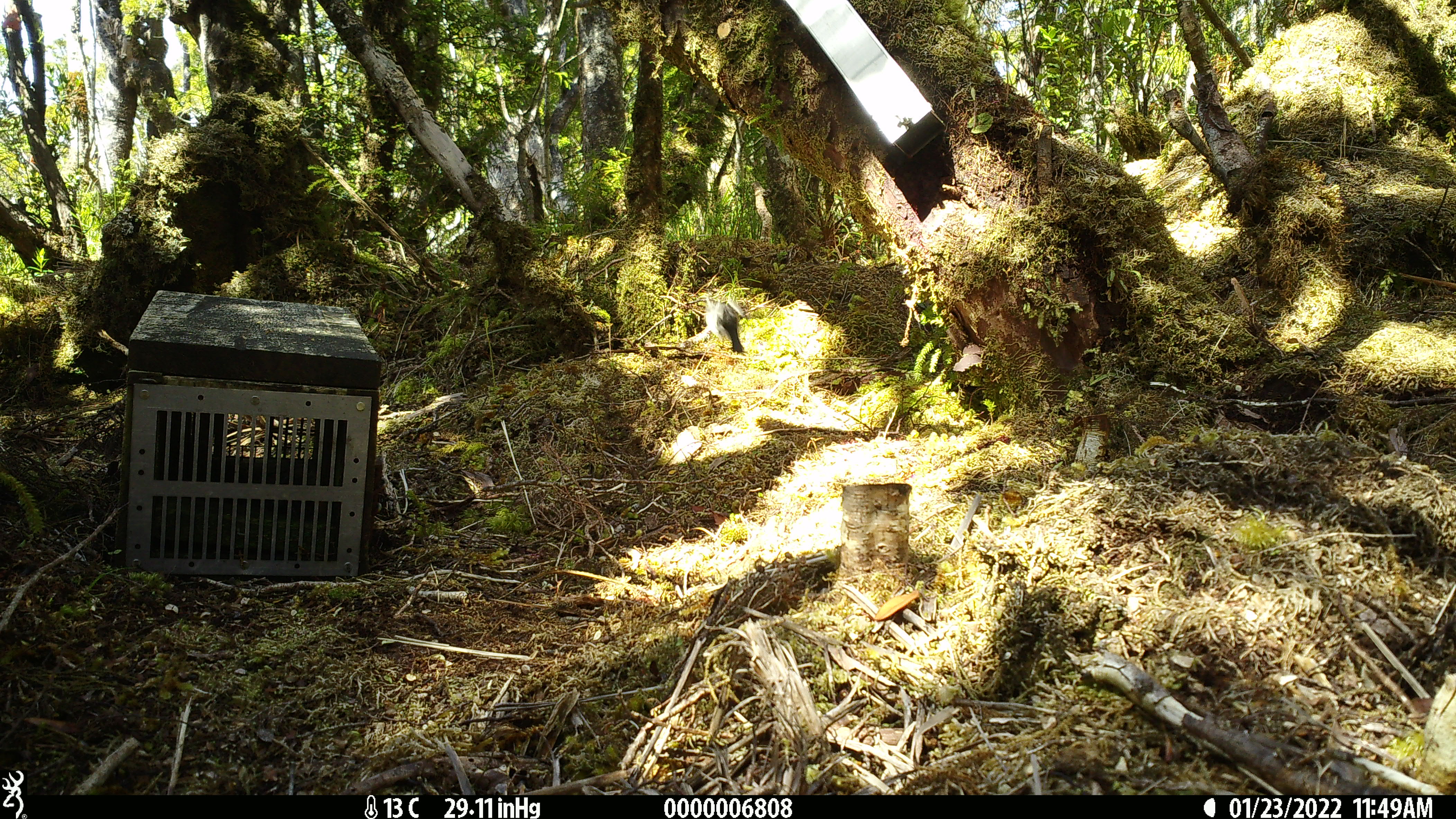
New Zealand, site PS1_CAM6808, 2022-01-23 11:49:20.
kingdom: Animalia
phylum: Chordata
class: Aves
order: Passeriformes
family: Petroicidae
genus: Petroica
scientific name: Petroica macrocephala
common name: tomtit